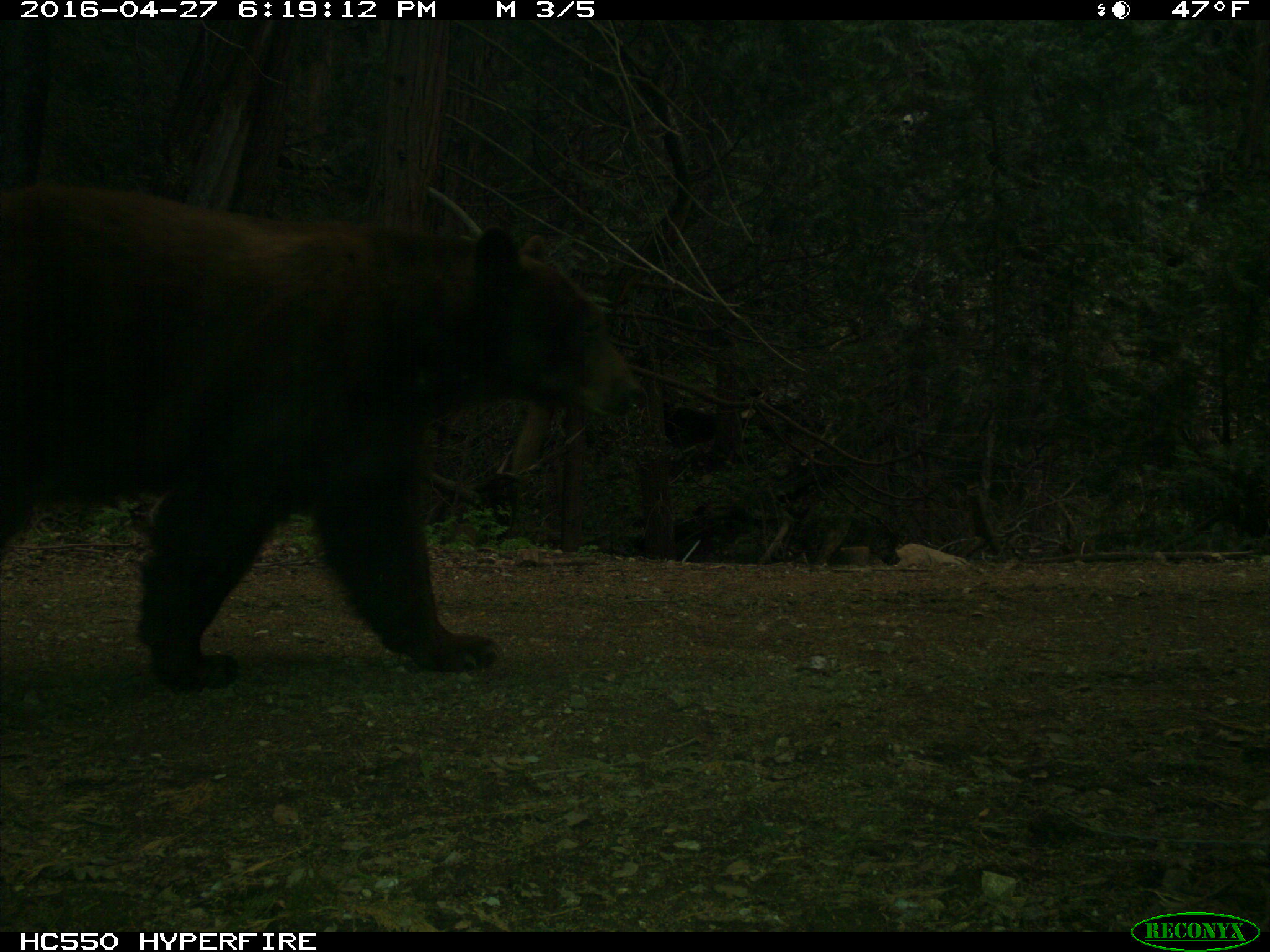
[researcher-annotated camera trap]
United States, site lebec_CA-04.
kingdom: Animalia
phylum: Chordata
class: Mammalia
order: Carnivora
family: Ursidae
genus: Ursus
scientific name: Ursus americanus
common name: american black bear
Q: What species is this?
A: Ursus americanus (american black bear).